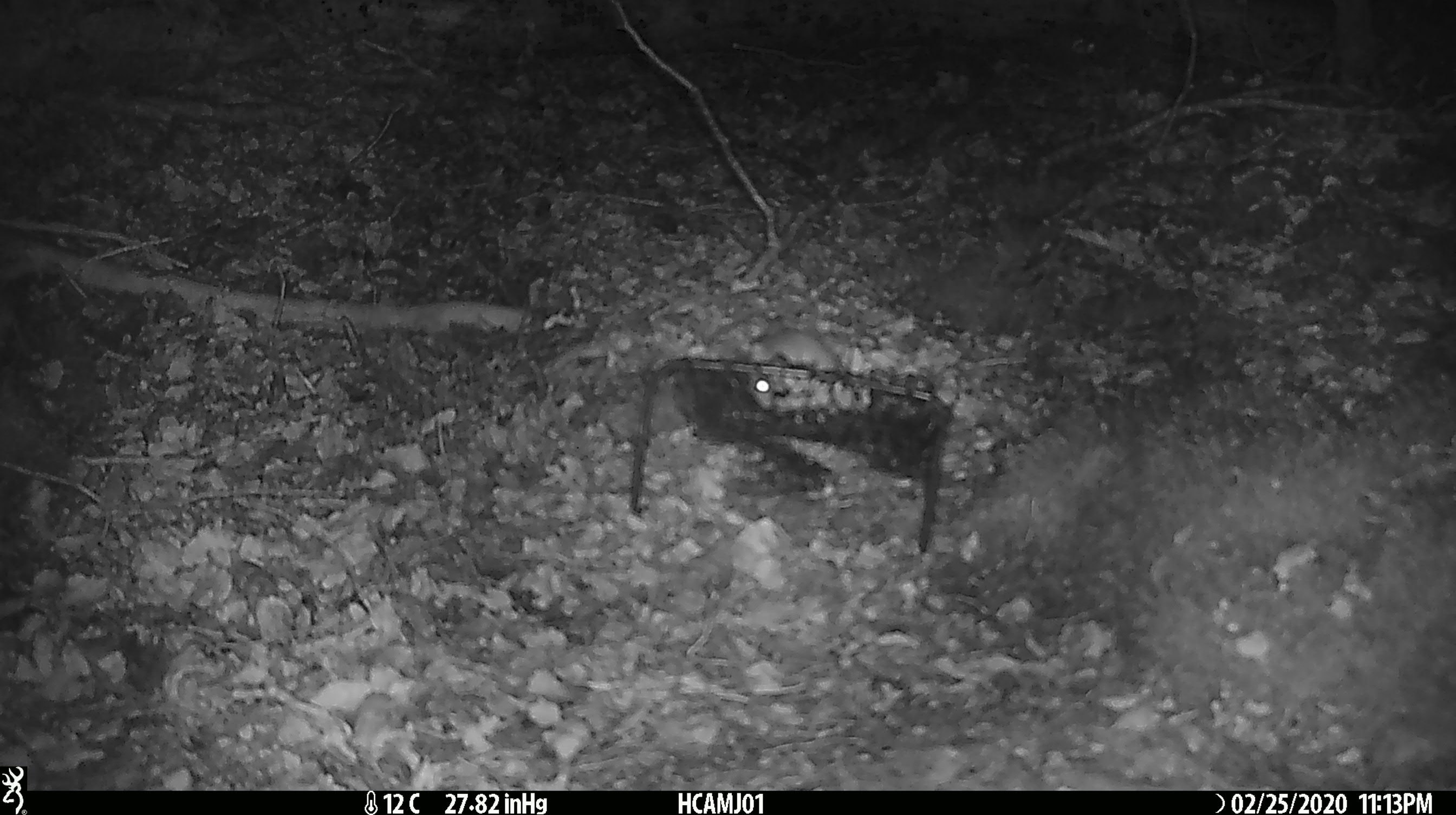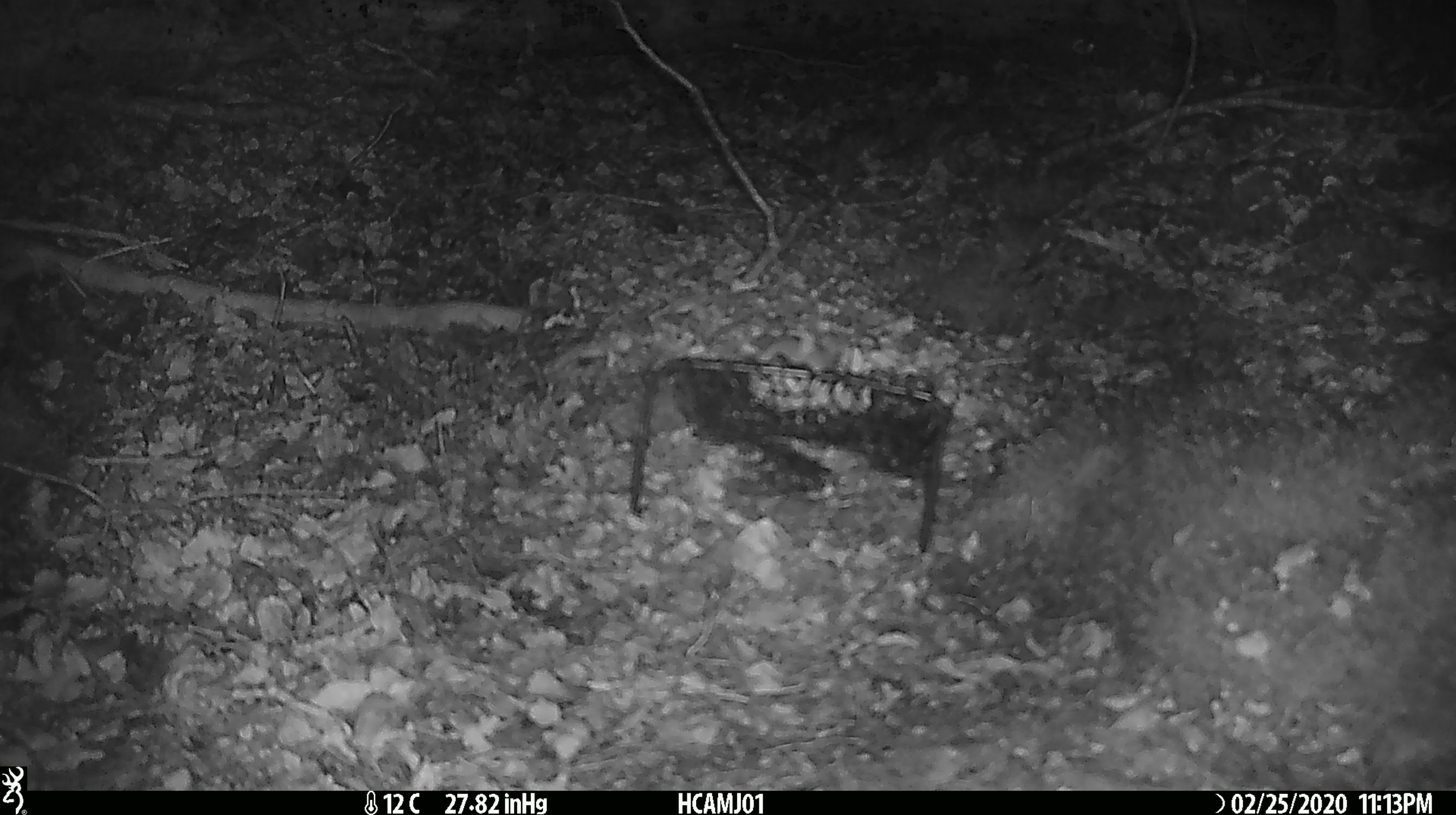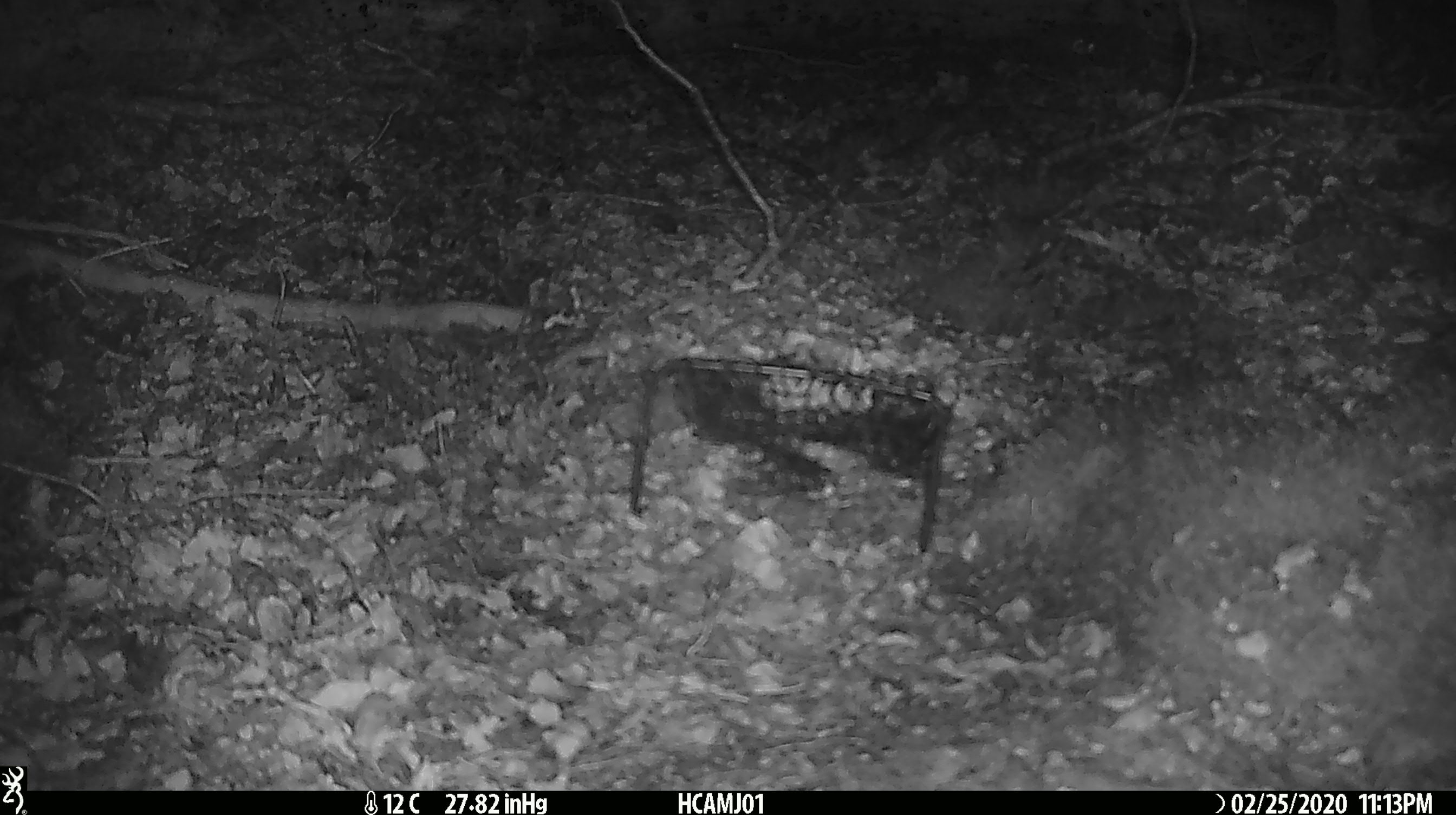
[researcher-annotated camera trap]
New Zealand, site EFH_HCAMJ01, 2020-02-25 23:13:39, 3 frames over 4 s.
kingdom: Animalia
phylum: Chordata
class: Mammalia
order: Rodentia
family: Muridae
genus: Mus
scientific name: Mus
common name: mouse